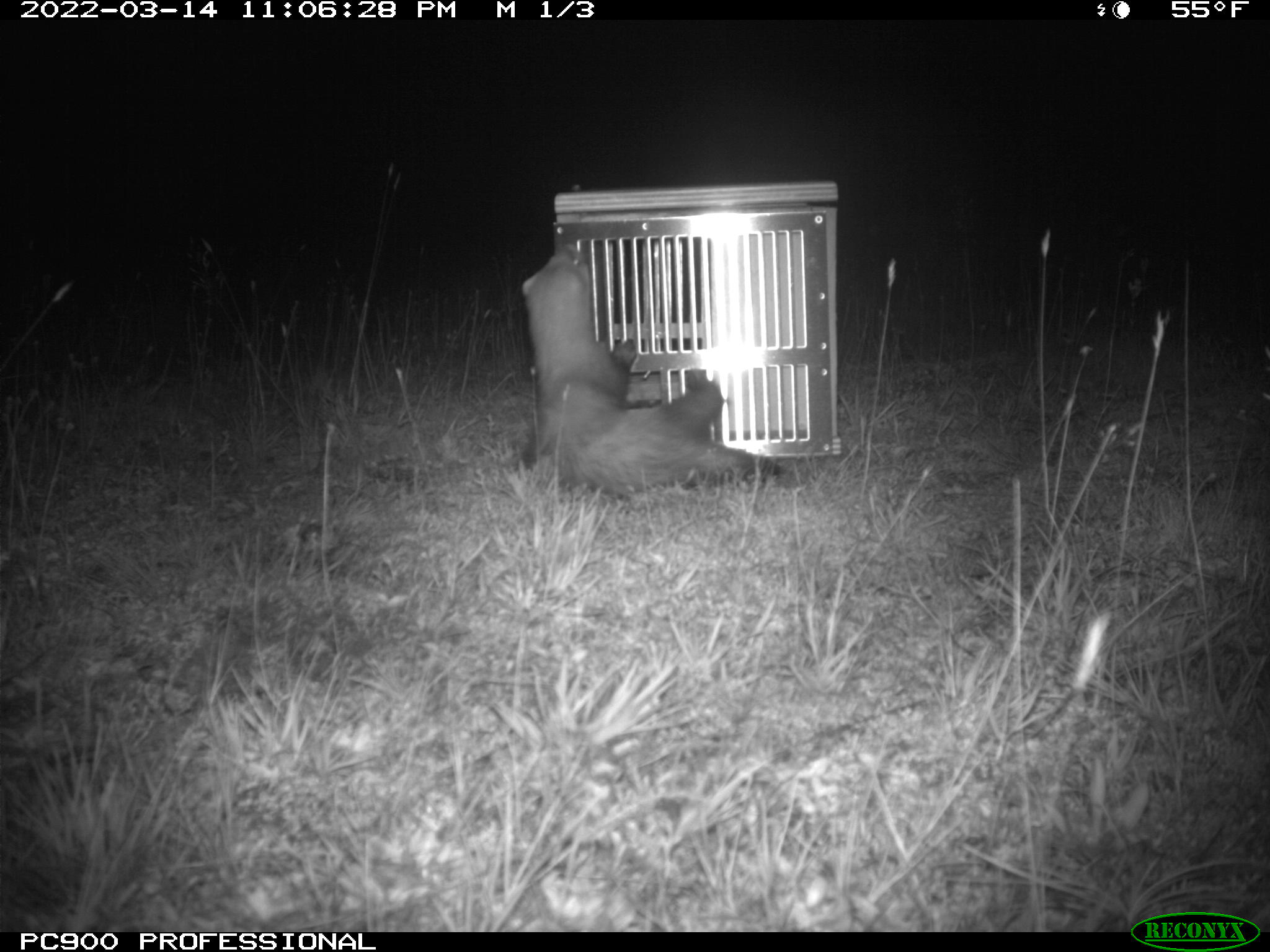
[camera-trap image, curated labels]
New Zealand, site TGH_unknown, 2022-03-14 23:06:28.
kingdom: Animalia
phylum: Chordata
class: Mammalia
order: Carnivora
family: Mustelidae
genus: Mustela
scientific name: Mustela furo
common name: ferret